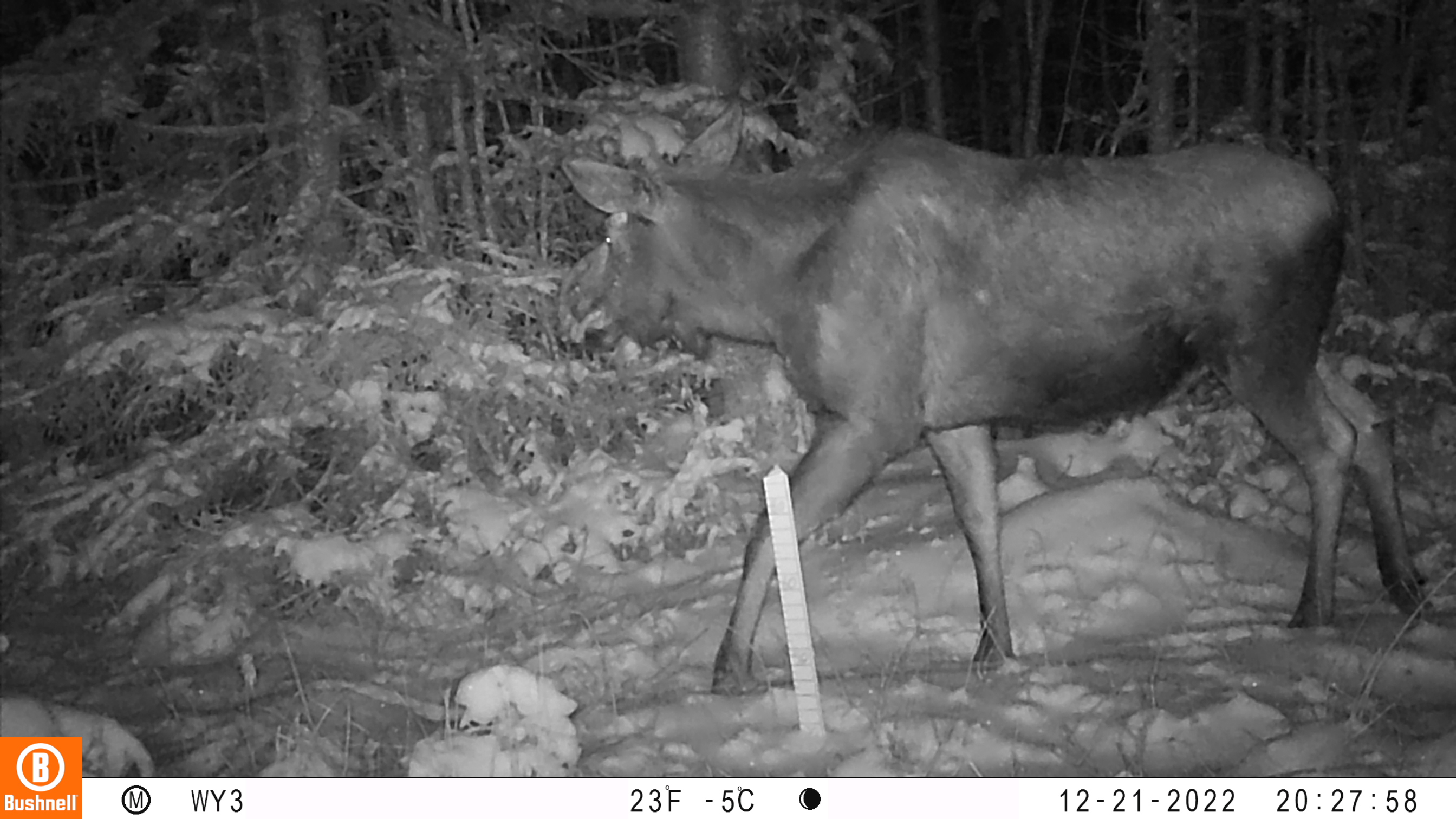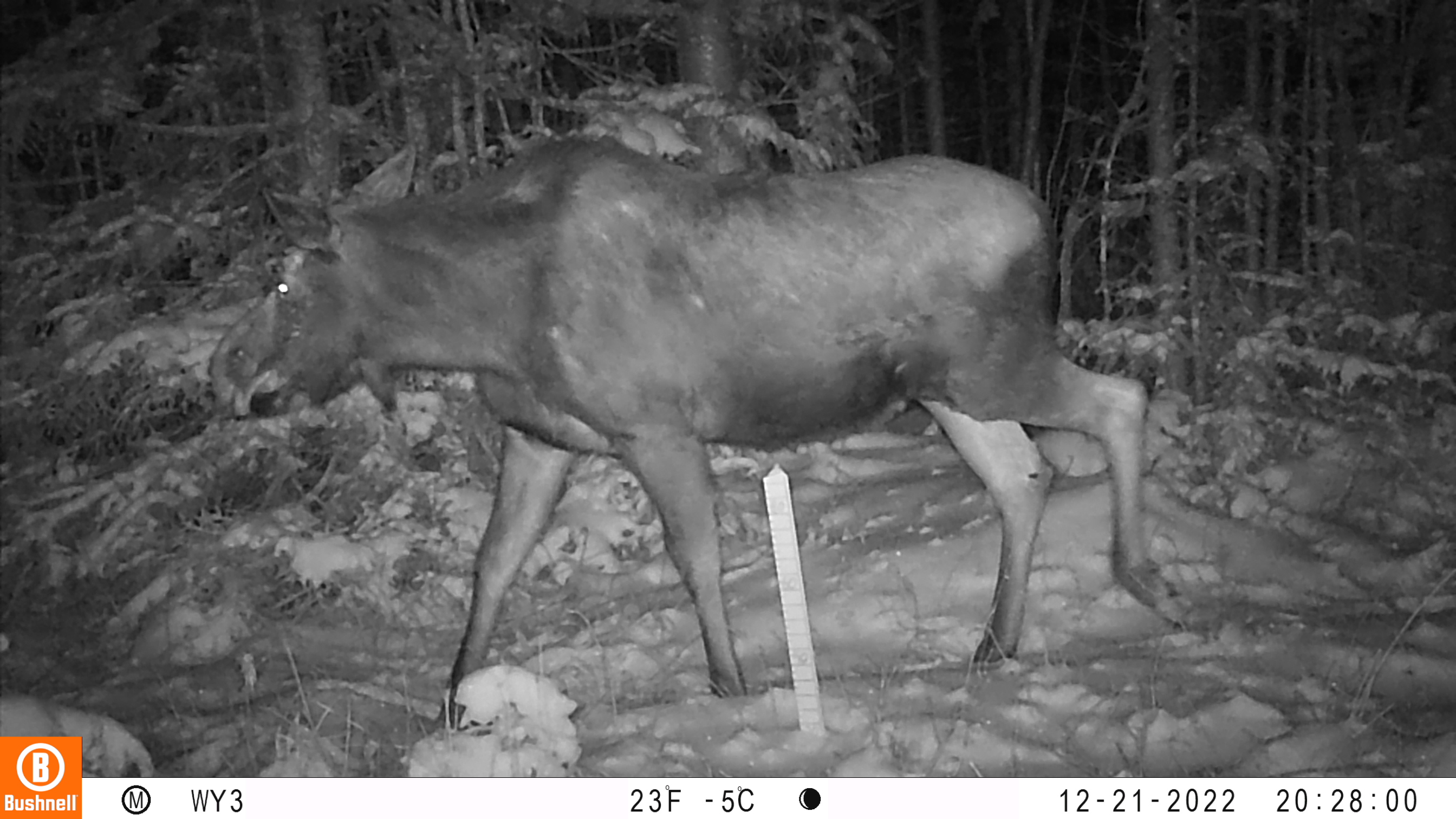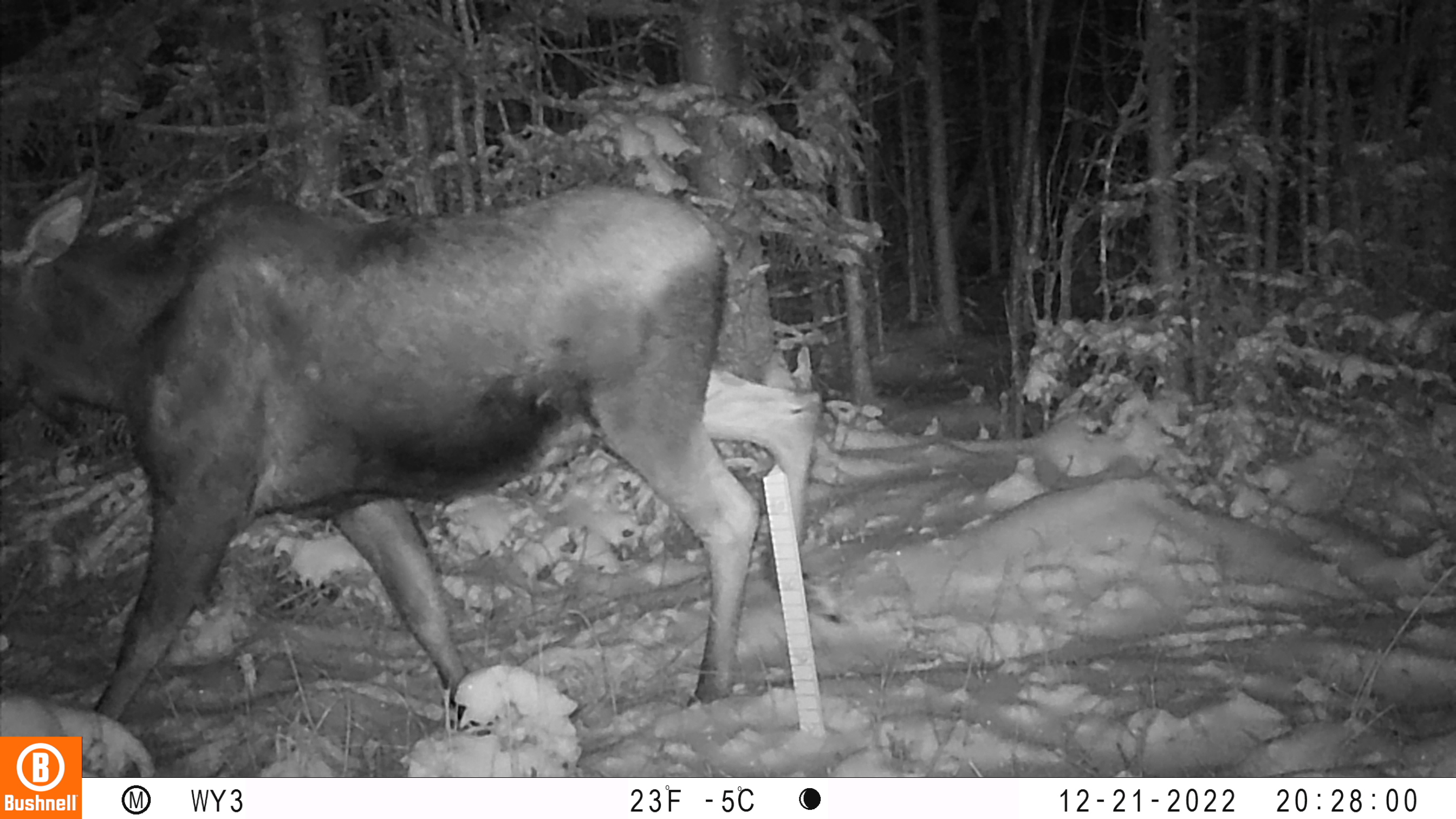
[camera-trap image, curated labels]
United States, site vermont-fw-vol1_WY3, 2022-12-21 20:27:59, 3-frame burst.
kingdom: Animalia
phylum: Chordata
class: Mammalia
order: Artiodactyla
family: Cervidae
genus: Alces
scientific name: Alces alces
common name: moose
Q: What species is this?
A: Moose (Alces alces).